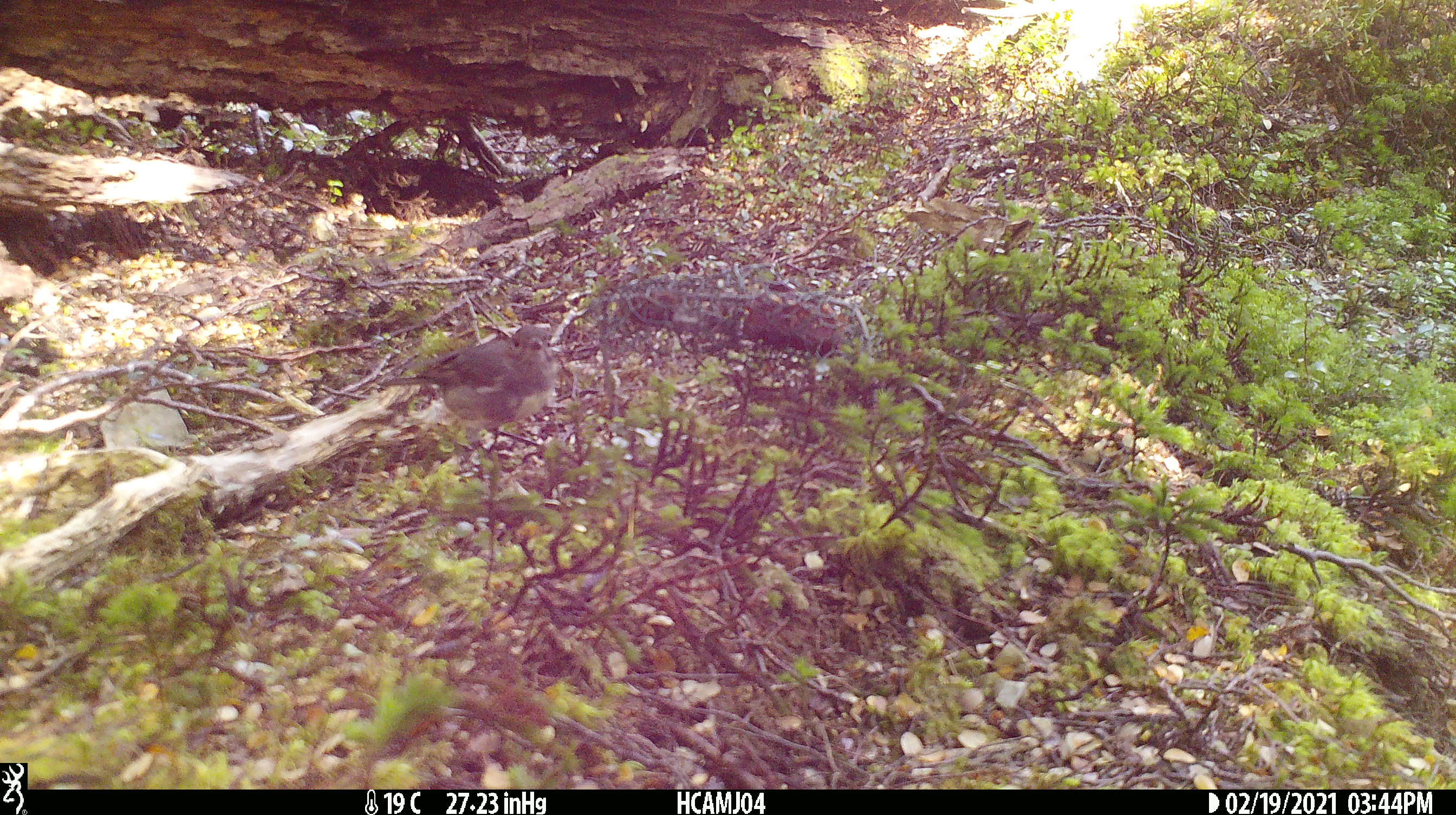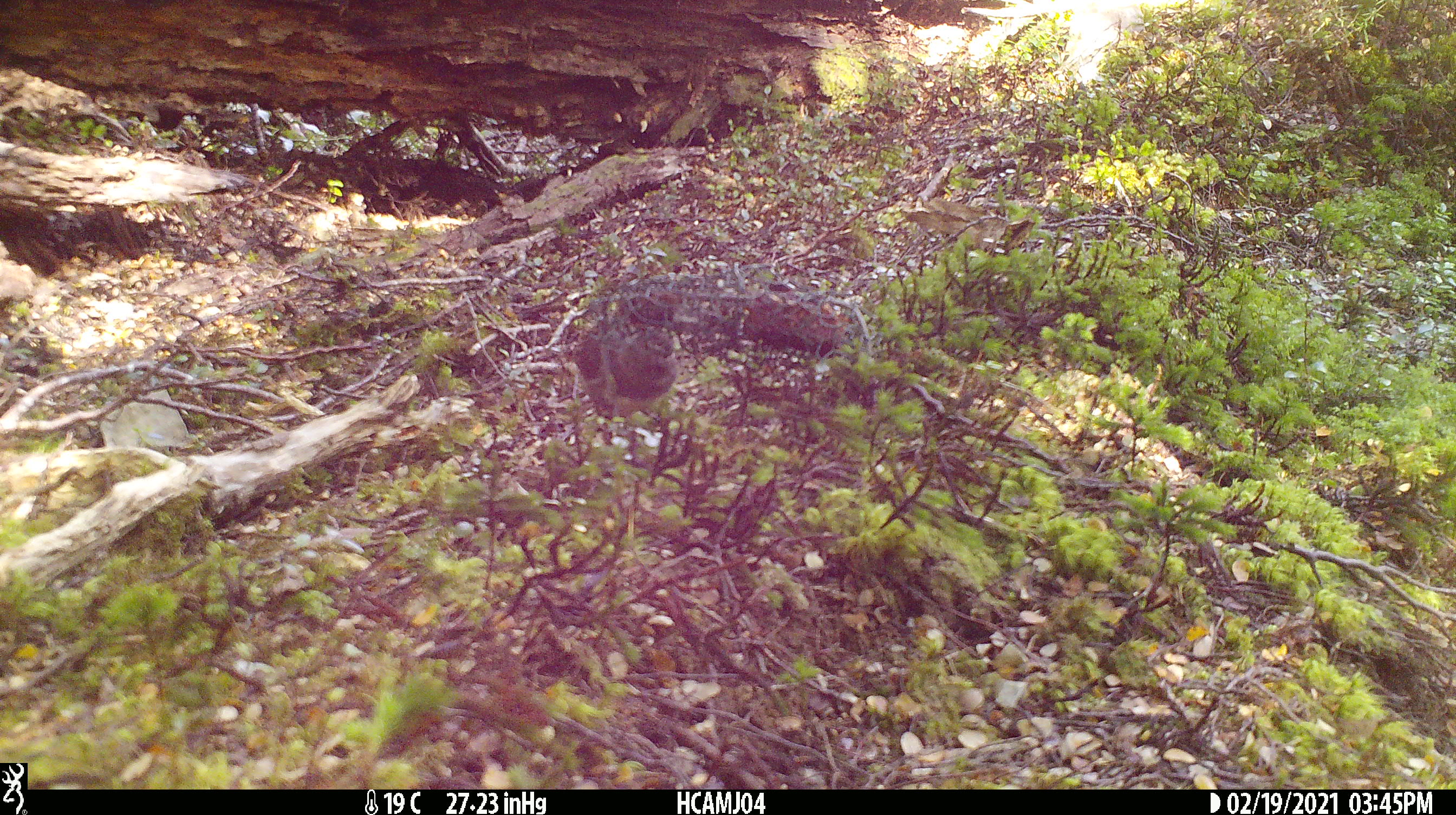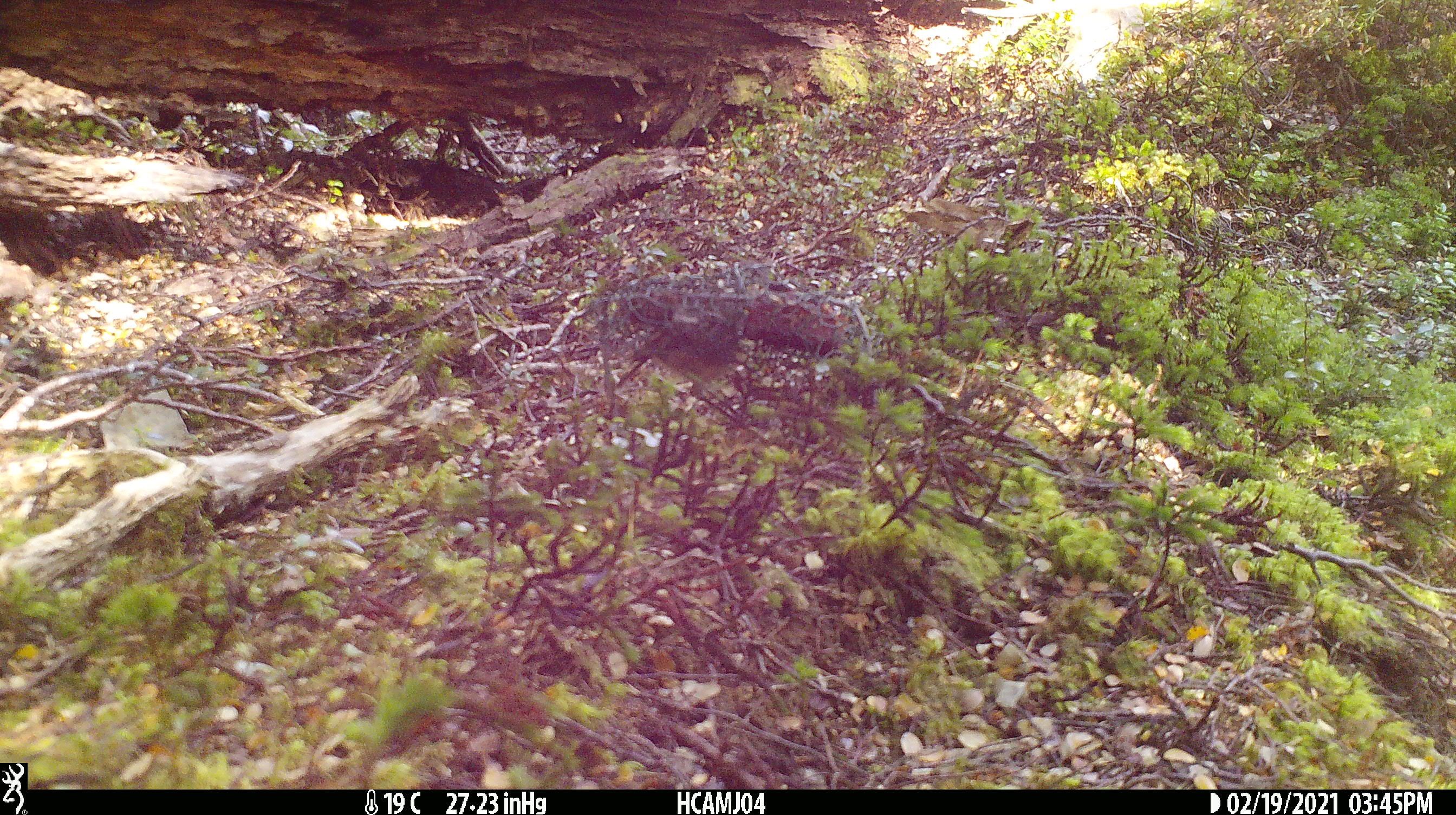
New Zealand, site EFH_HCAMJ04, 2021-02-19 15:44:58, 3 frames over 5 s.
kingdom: Animalia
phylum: Chordata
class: Aves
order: Passeriformes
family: Petroicidae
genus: Petroica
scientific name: Petroica australis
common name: new zealand robin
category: robin